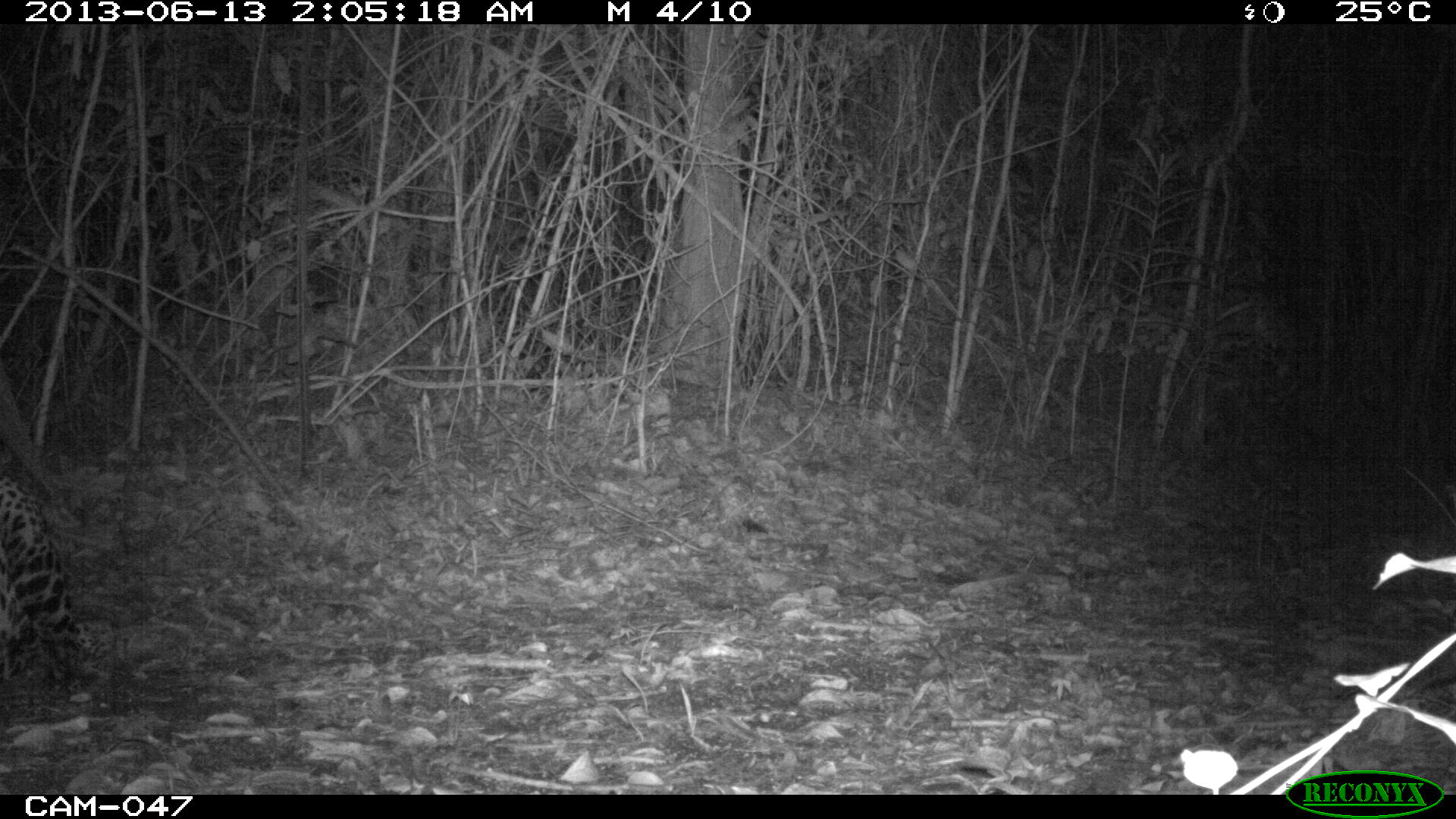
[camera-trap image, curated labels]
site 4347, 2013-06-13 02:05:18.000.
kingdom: Animalia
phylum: Chordata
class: Mammalia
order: Carnivora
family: Felidae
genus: Panthera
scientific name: Panthera onca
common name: jaguar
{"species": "Panthera onca (jaguar)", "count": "1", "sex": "male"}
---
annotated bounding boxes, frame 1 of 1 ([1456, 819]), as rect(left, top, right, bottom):
panthera onca: rect(0, 460, 102, 711)